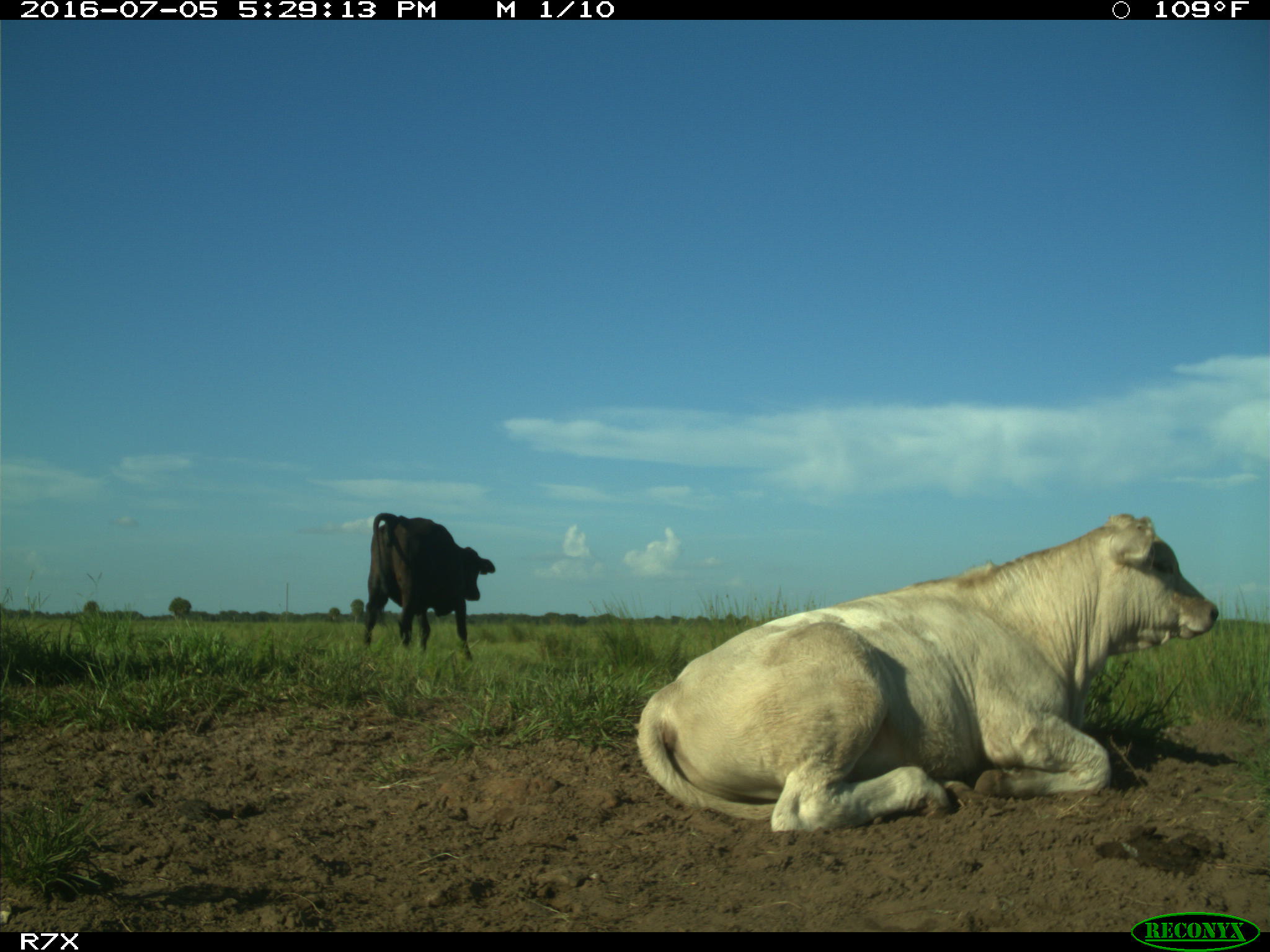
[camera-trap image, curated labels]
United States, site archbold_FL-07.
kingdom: Animalia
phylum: Chordata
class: Mammalia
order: Artiodactyla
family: Bovidae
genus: Bos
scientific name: Bos taurus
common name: domestic cow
Bos taurus (domestic cow).